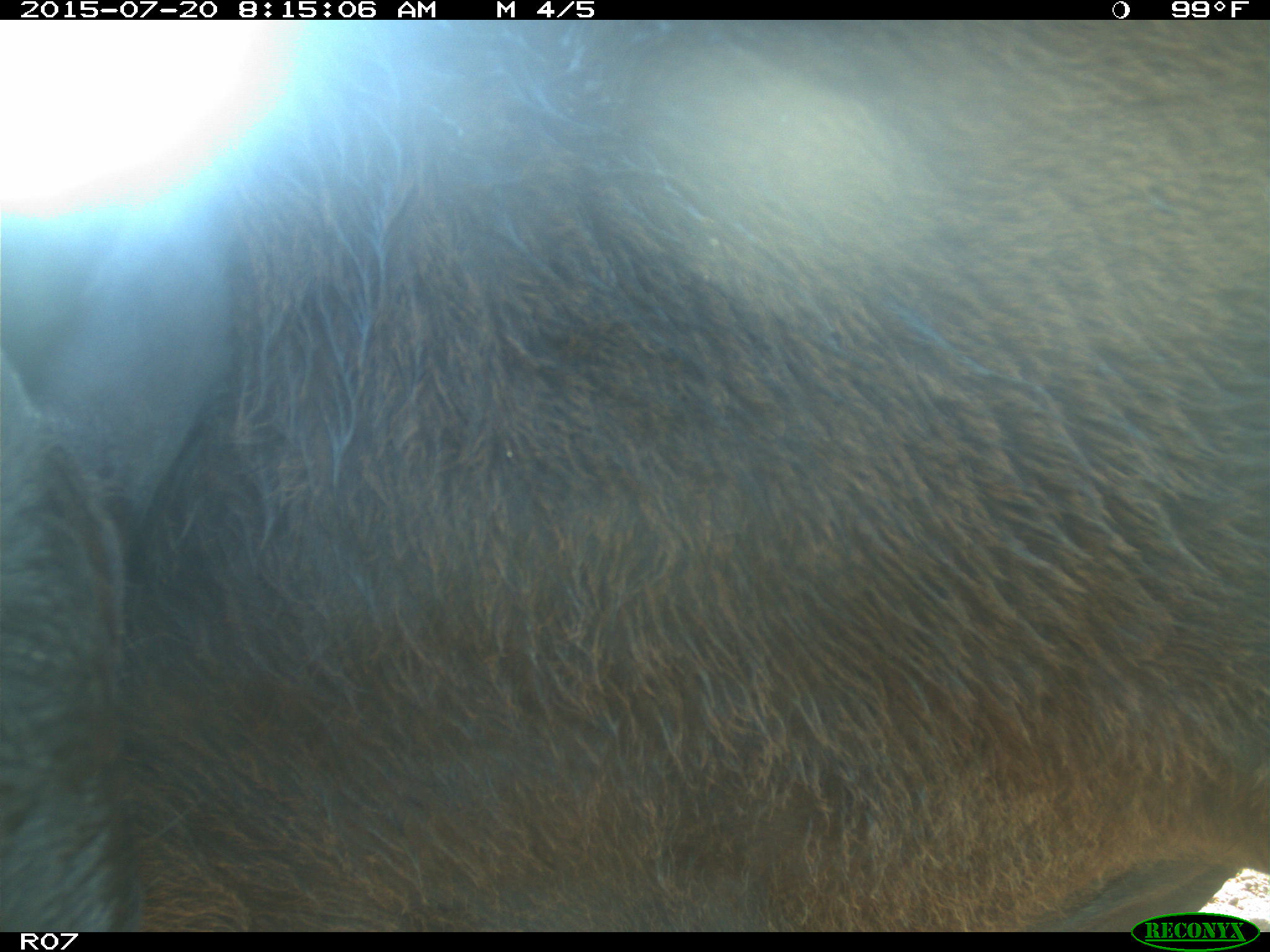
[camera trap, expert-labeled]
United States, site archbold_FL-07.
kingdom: Animalia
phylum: Chordata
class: Mammalia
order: Artiodactyla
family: Bovidae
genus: Bos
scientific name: Bos taurus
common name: domestic cow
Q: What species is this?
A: Bos taurus (domestic cow).